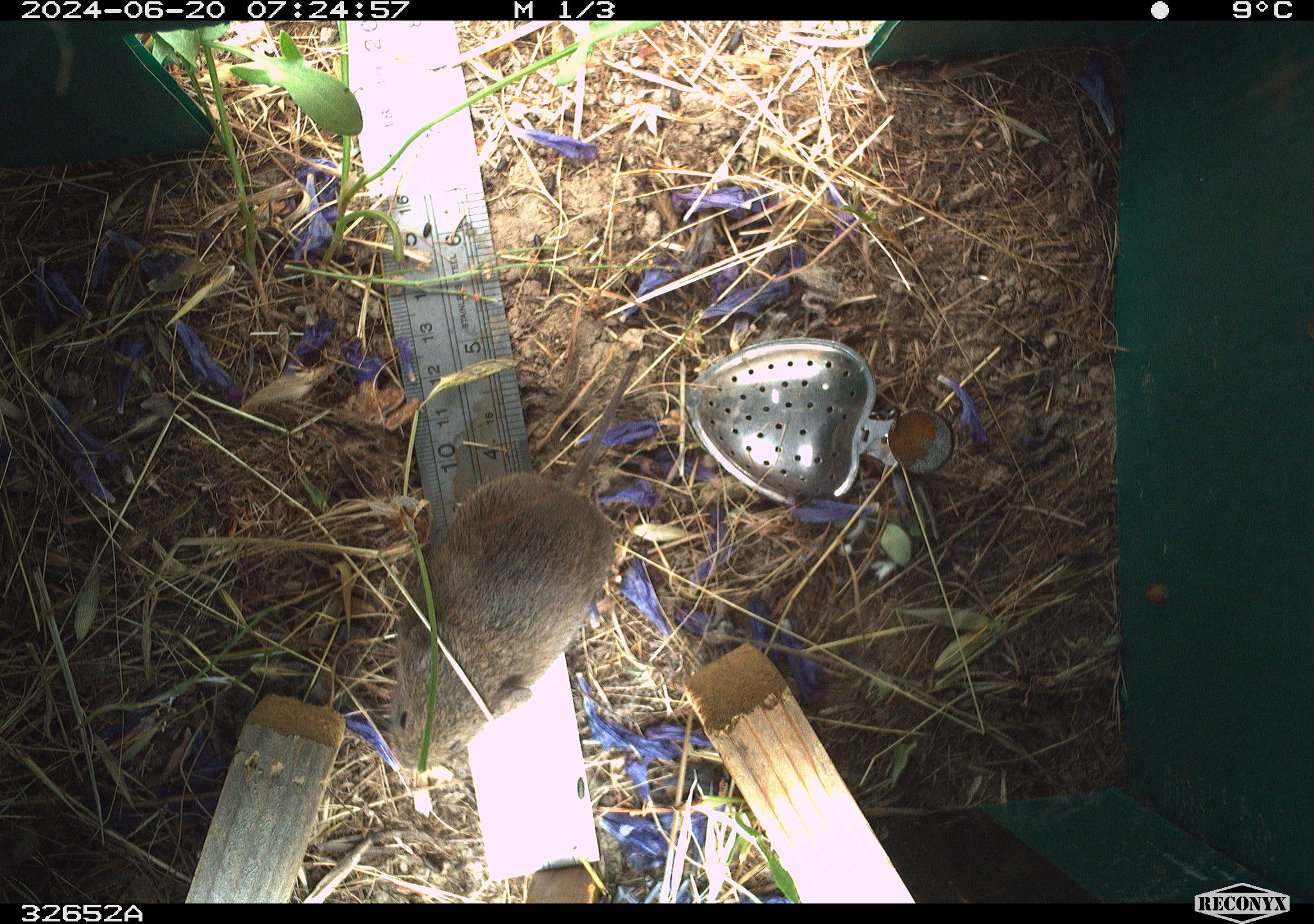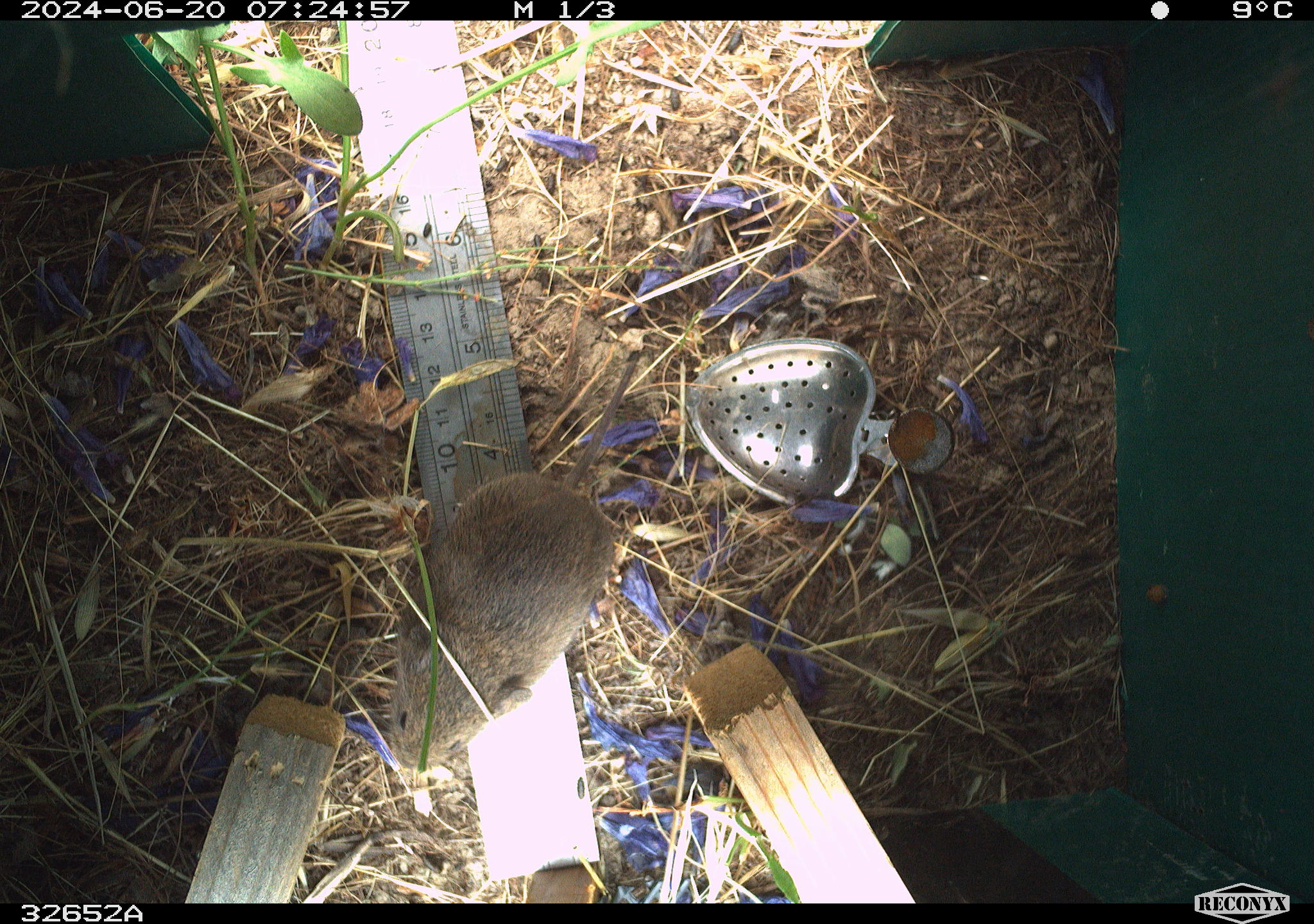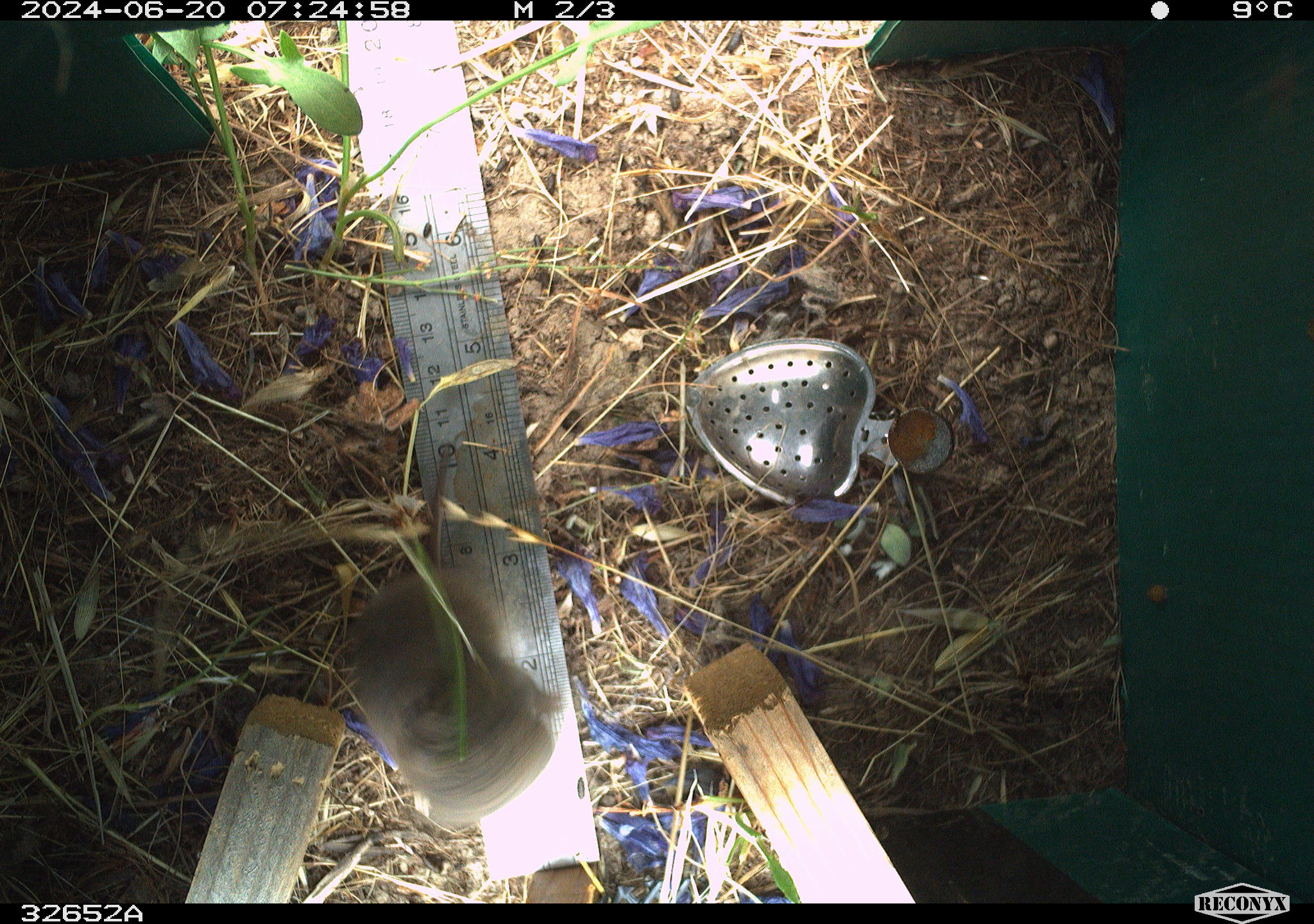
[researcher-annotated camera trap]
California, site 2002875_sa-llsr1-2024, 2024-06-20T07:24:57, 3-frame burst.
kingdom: Animalia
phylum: Chordata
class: Mammalia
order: Rodentia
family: Cricetidae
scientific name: Arvicolinae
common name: voles, lemmings, and muskrats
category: arvicolinae subfamily